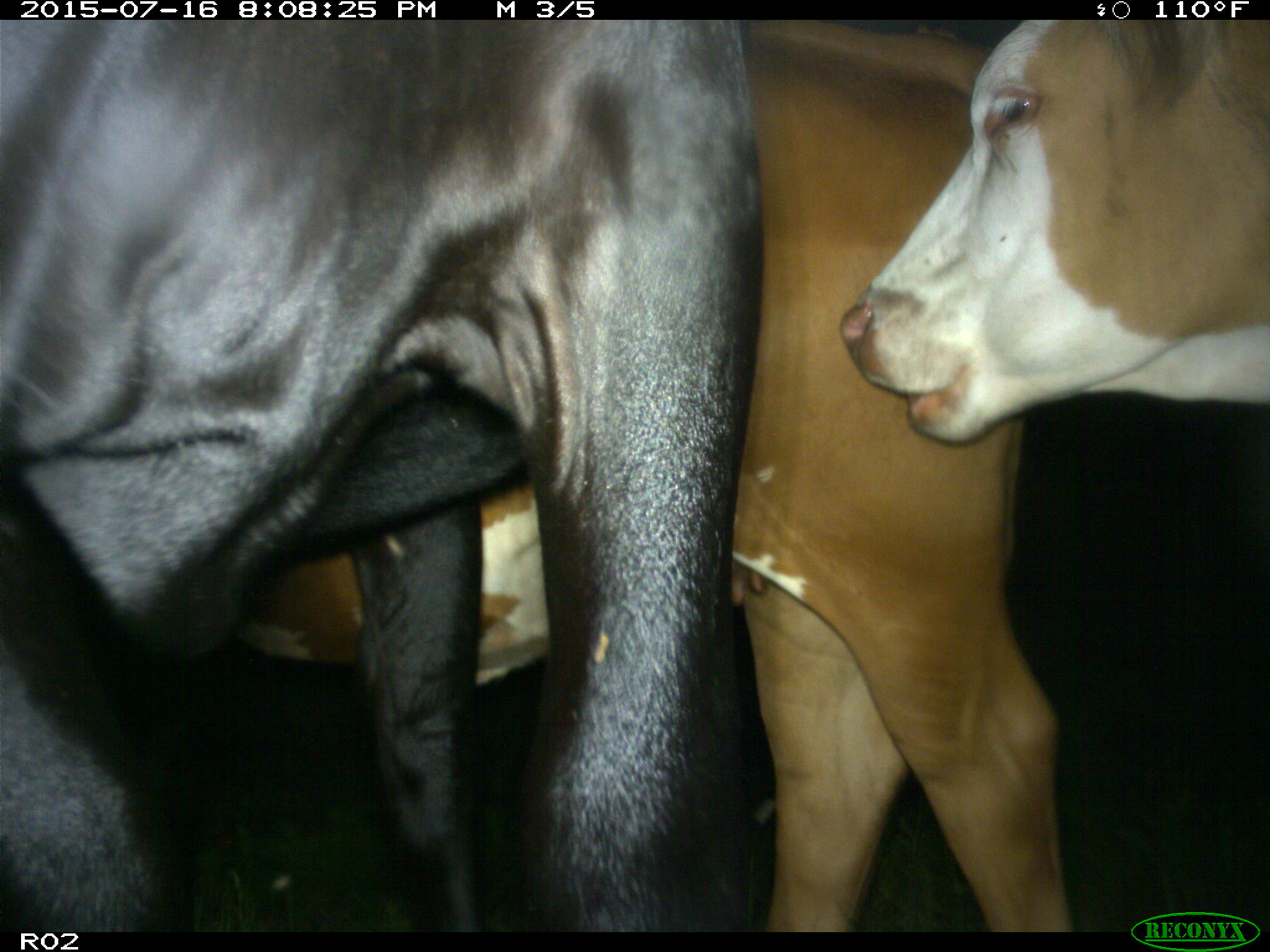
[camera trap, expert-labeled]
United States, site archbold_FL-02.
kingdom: Animalia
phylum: Chordata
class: Mammalia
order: Artiodactyla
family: Bovidae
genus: Bos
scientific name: Bos taurus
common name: domestic cow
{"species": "Bos taurus (domestic cow)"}